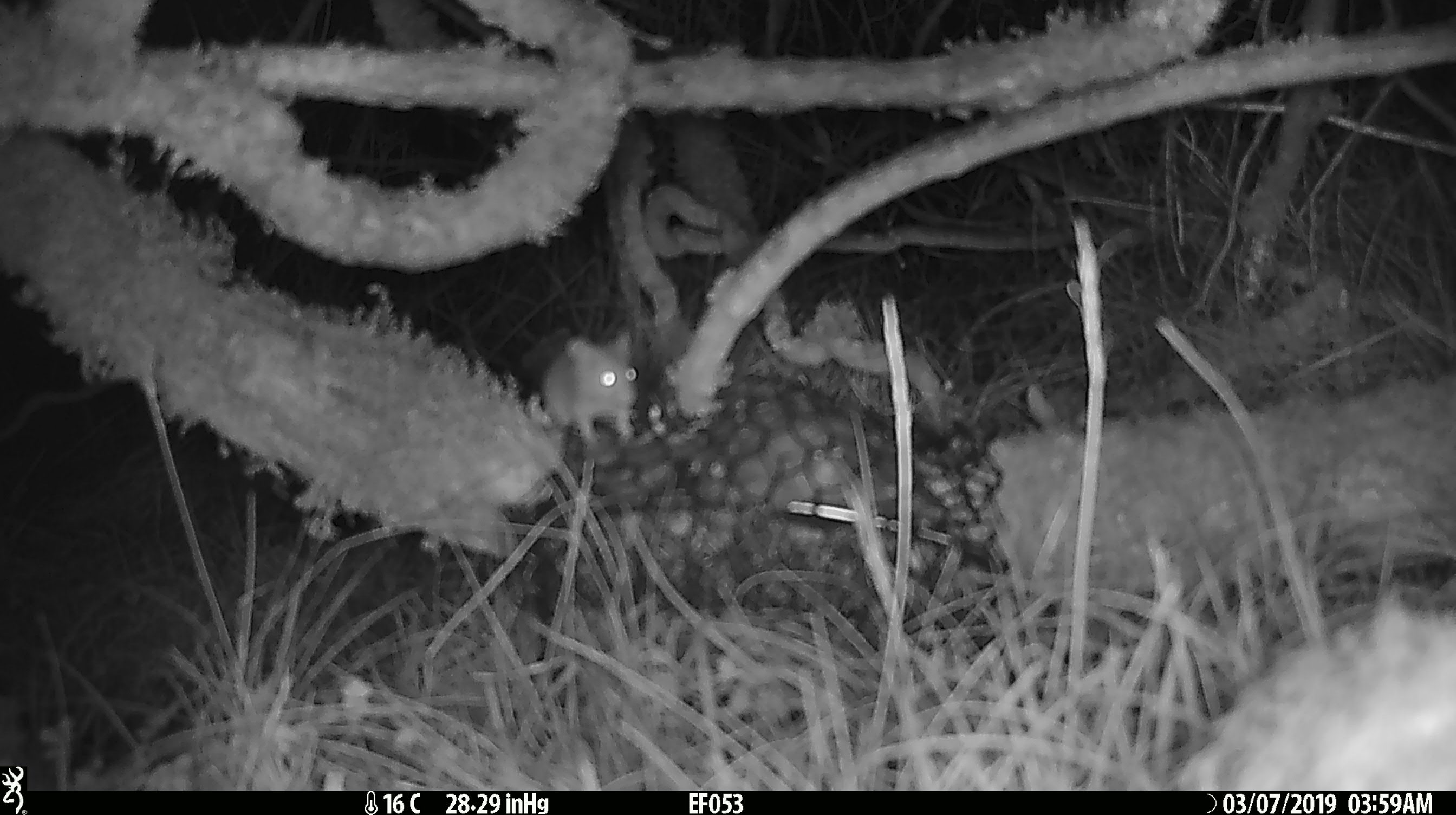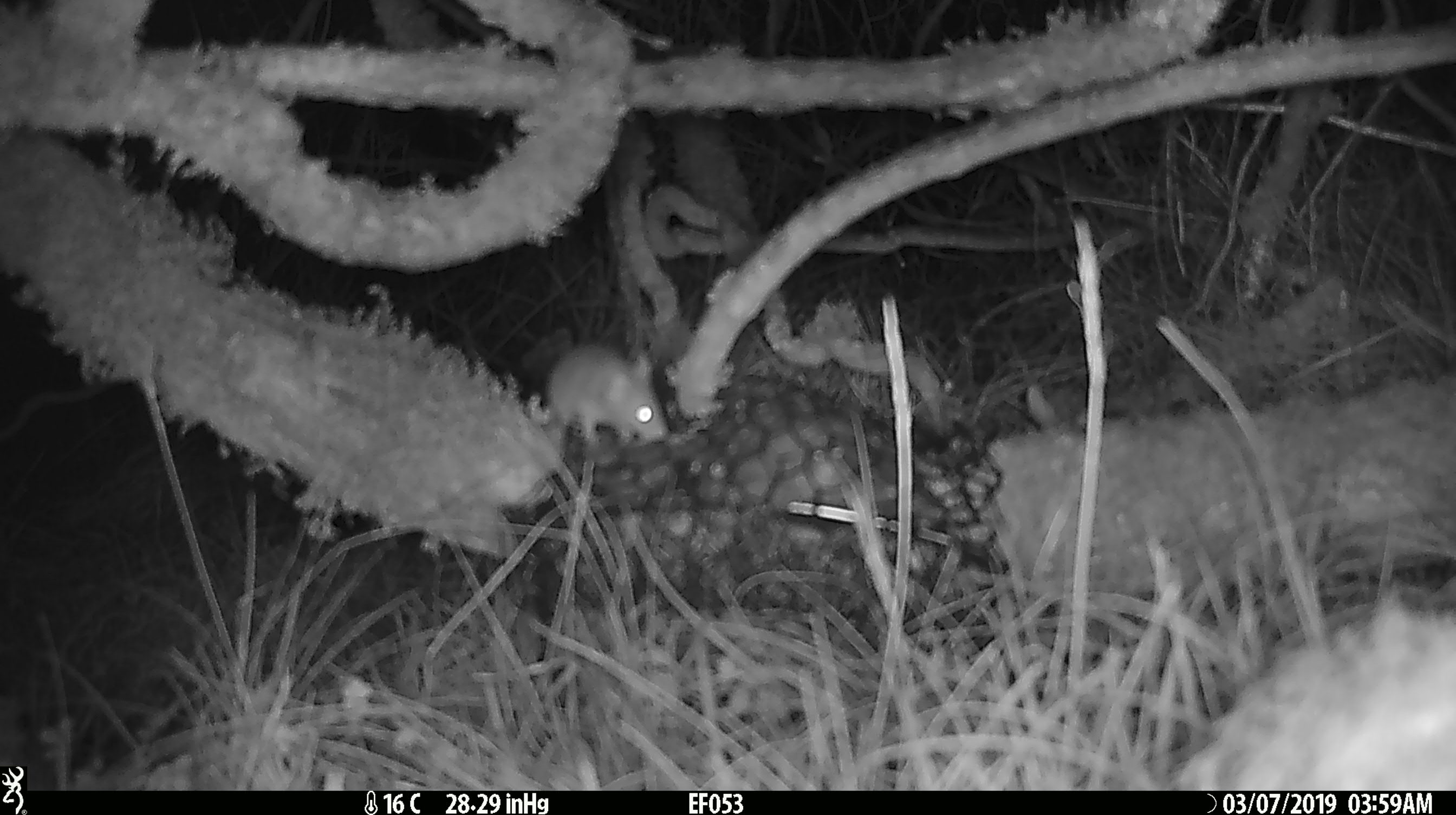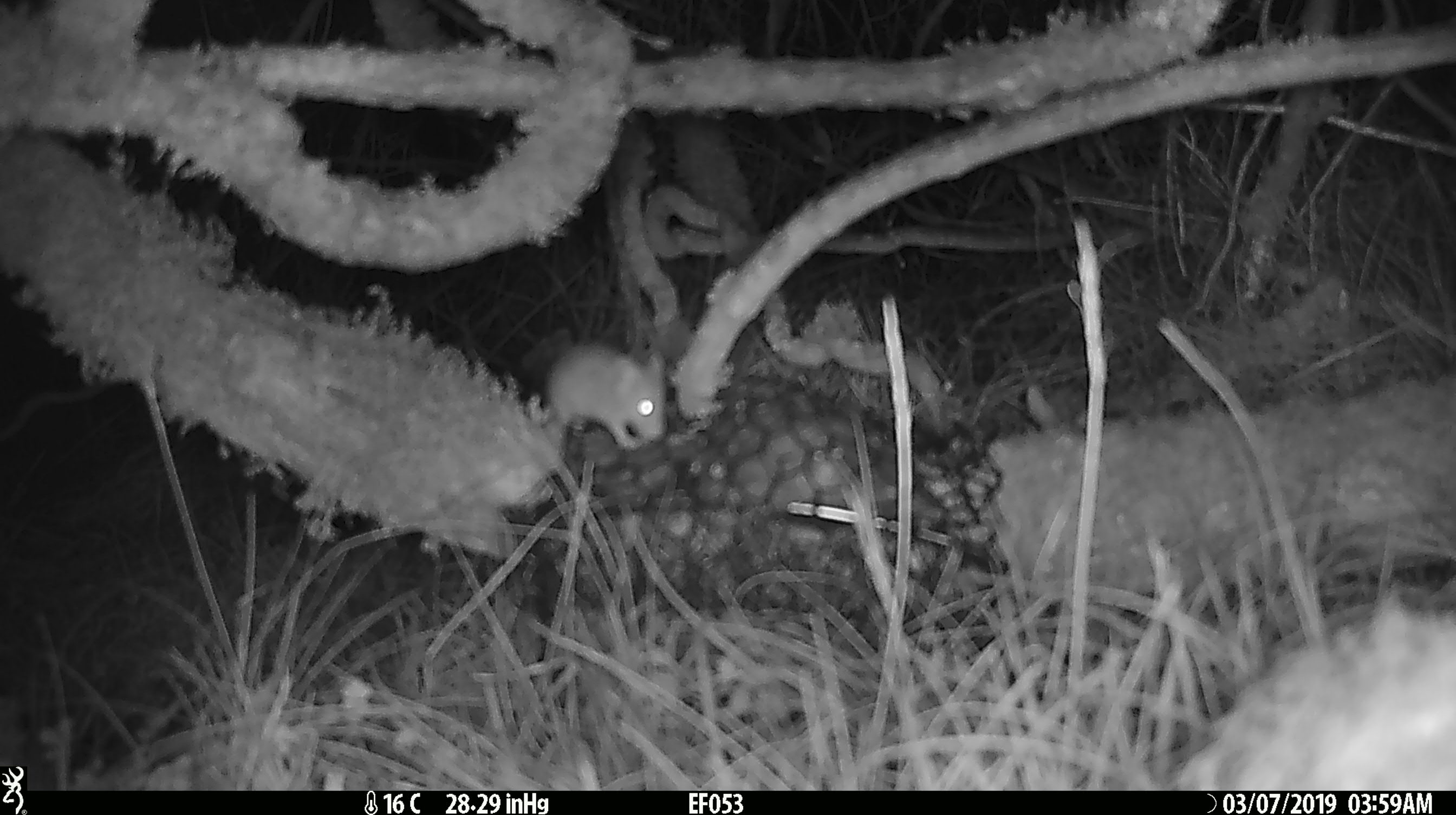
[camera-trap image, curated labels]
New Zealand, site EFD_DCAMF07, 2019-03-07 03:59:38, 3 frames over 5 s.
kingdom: Animalia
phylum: Chordata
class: Mammalia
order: Rodentia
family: Muridae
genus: Mus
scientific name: Mus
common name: mouse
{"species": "mouse (Mus)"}